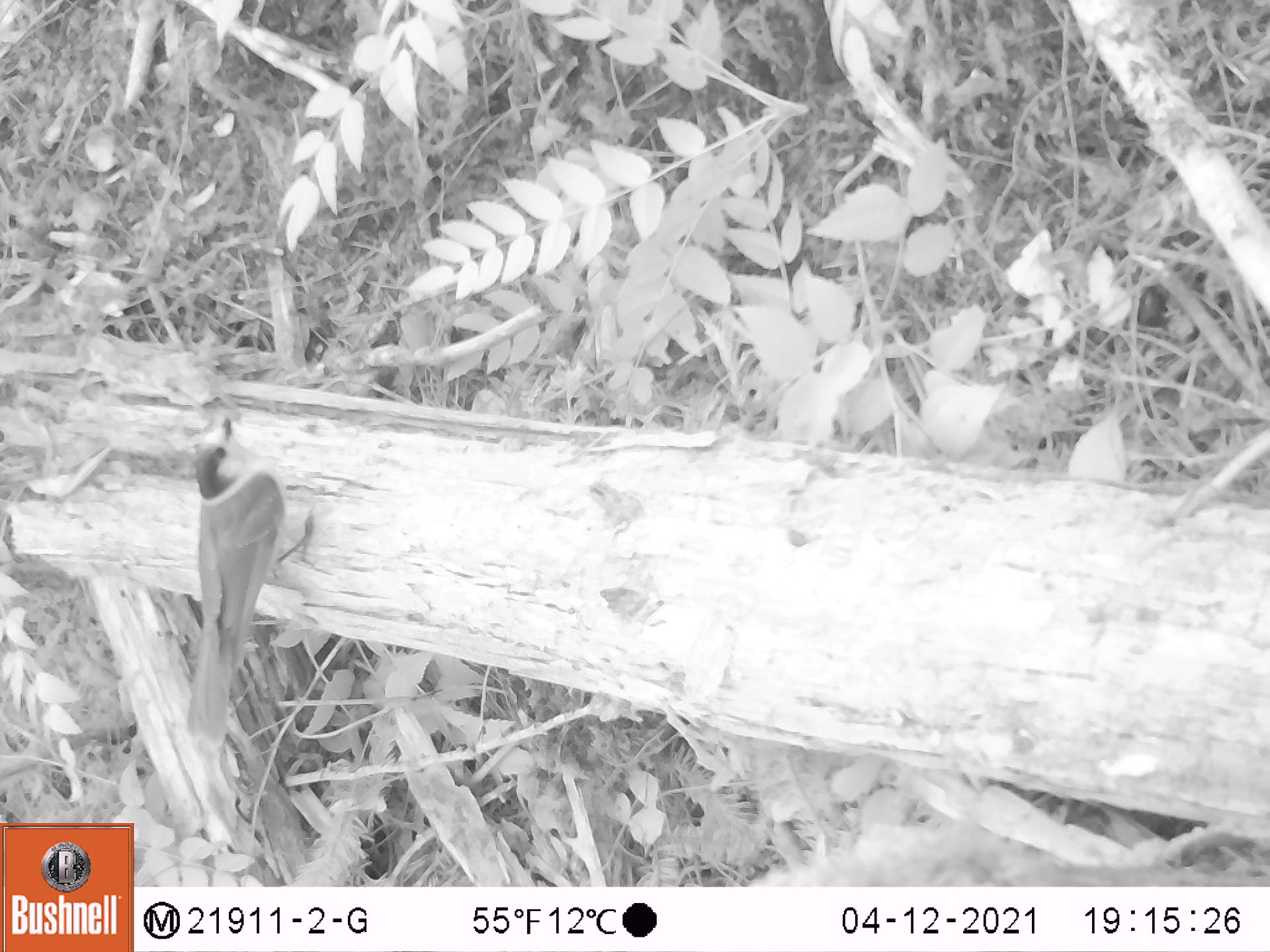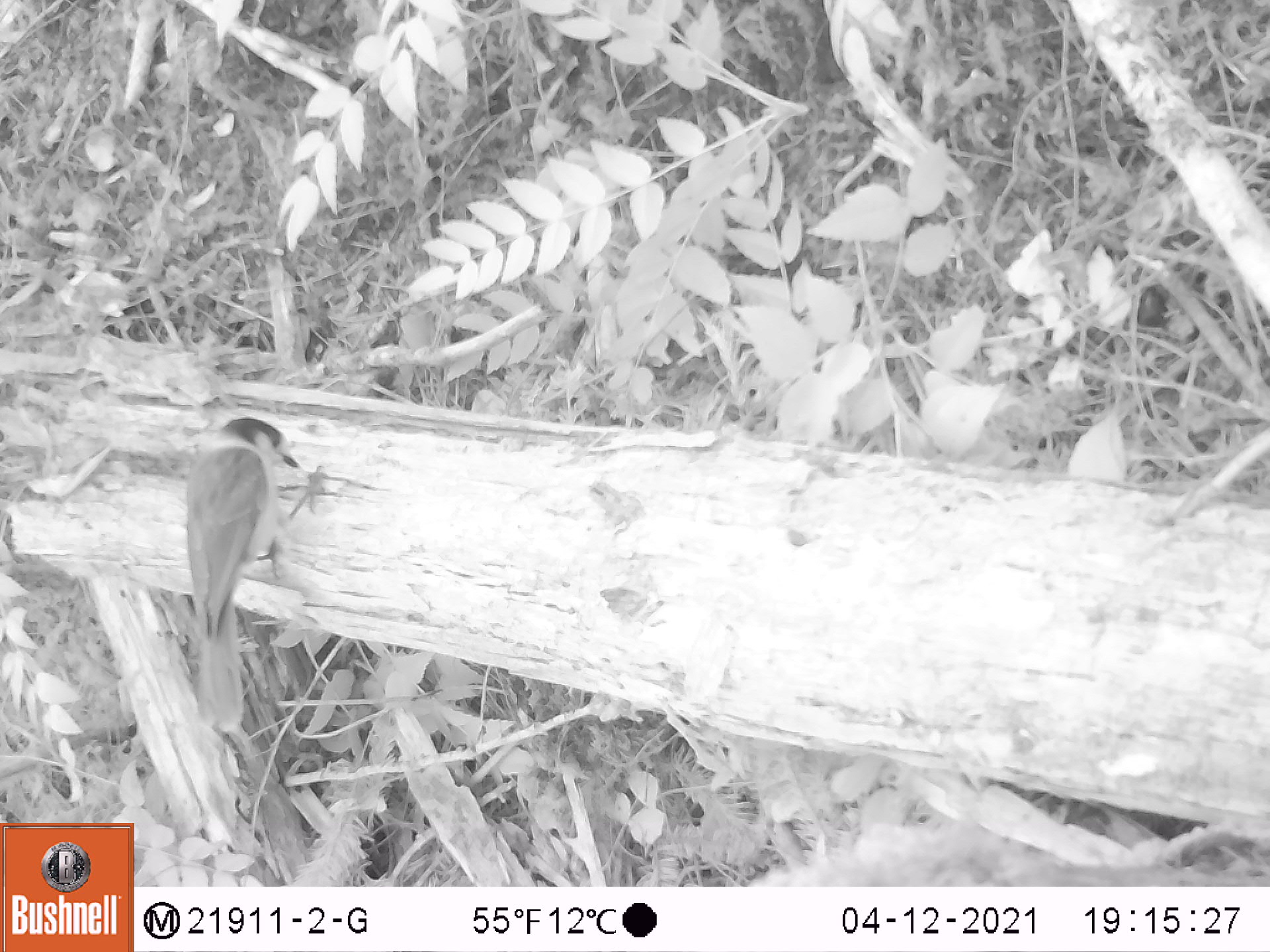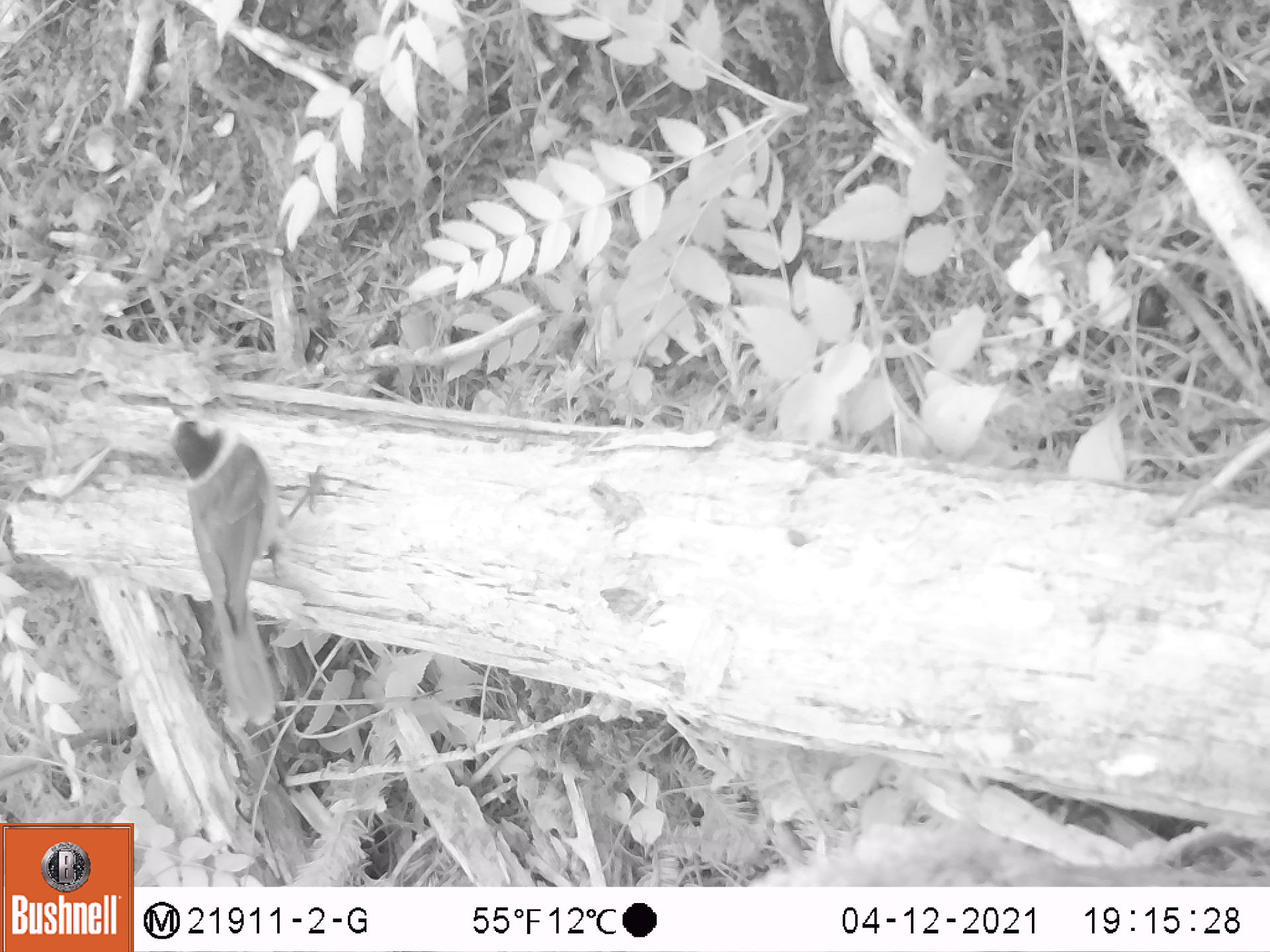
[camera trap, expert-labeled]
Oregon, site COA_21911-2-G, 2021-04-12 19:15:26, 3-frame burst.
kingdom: Animalia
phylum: Chordata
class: Aves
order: Passeriformes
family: Corvidae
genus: Perisoreus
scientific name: Perisoreus canadensis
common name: canada jay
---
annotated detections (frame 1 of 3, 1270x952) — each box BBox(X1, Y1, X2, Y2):
canada jay: BBox(184, 414, 316, 752)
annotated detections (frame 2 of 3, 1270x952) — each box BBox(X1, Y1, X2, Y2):
canada jay: BBox(185, 407, 335, 740)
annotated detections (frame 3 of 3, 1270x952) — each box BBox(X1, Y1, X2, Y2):
canada jay: BBox(159, 402, 338, 728)